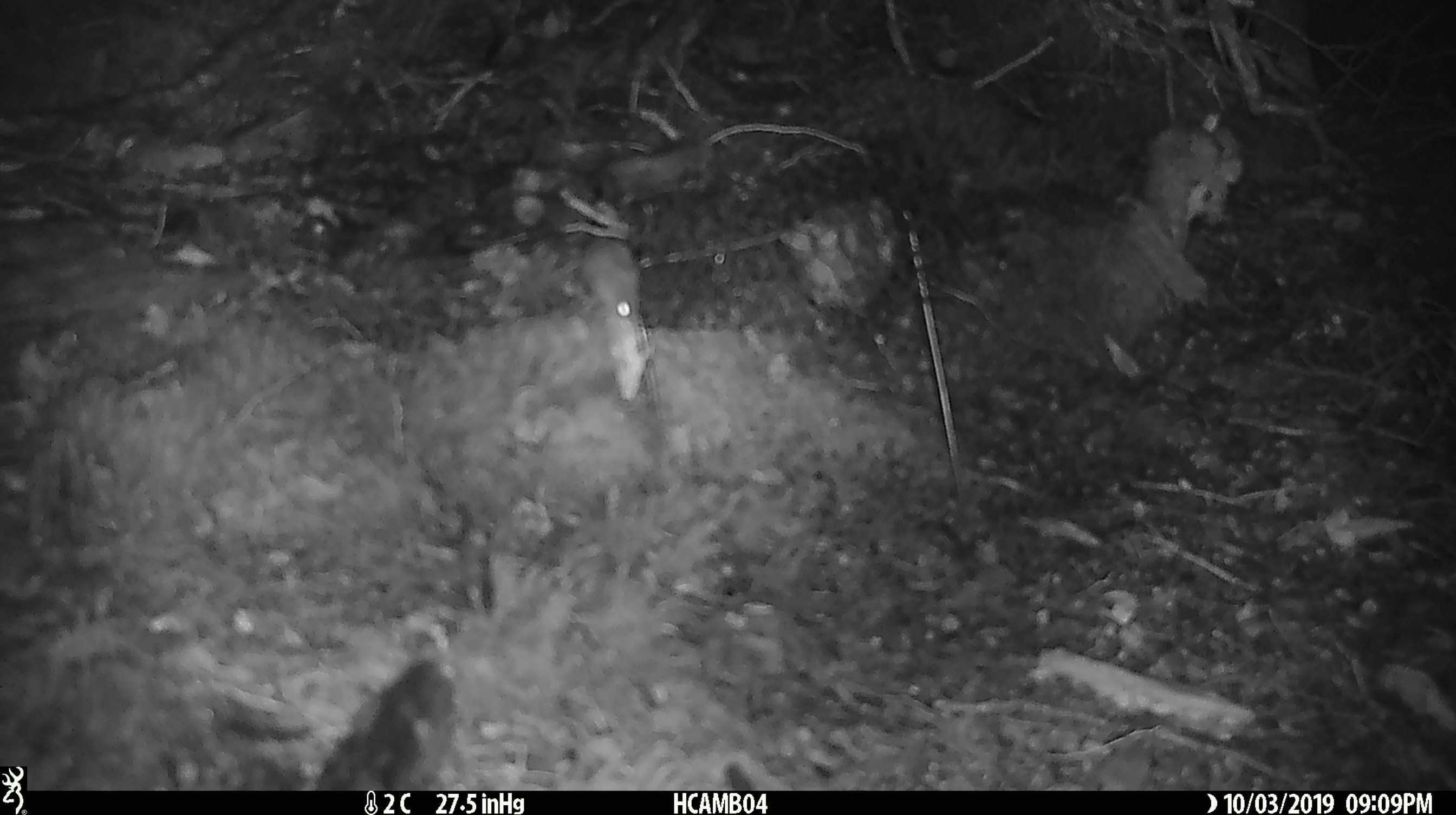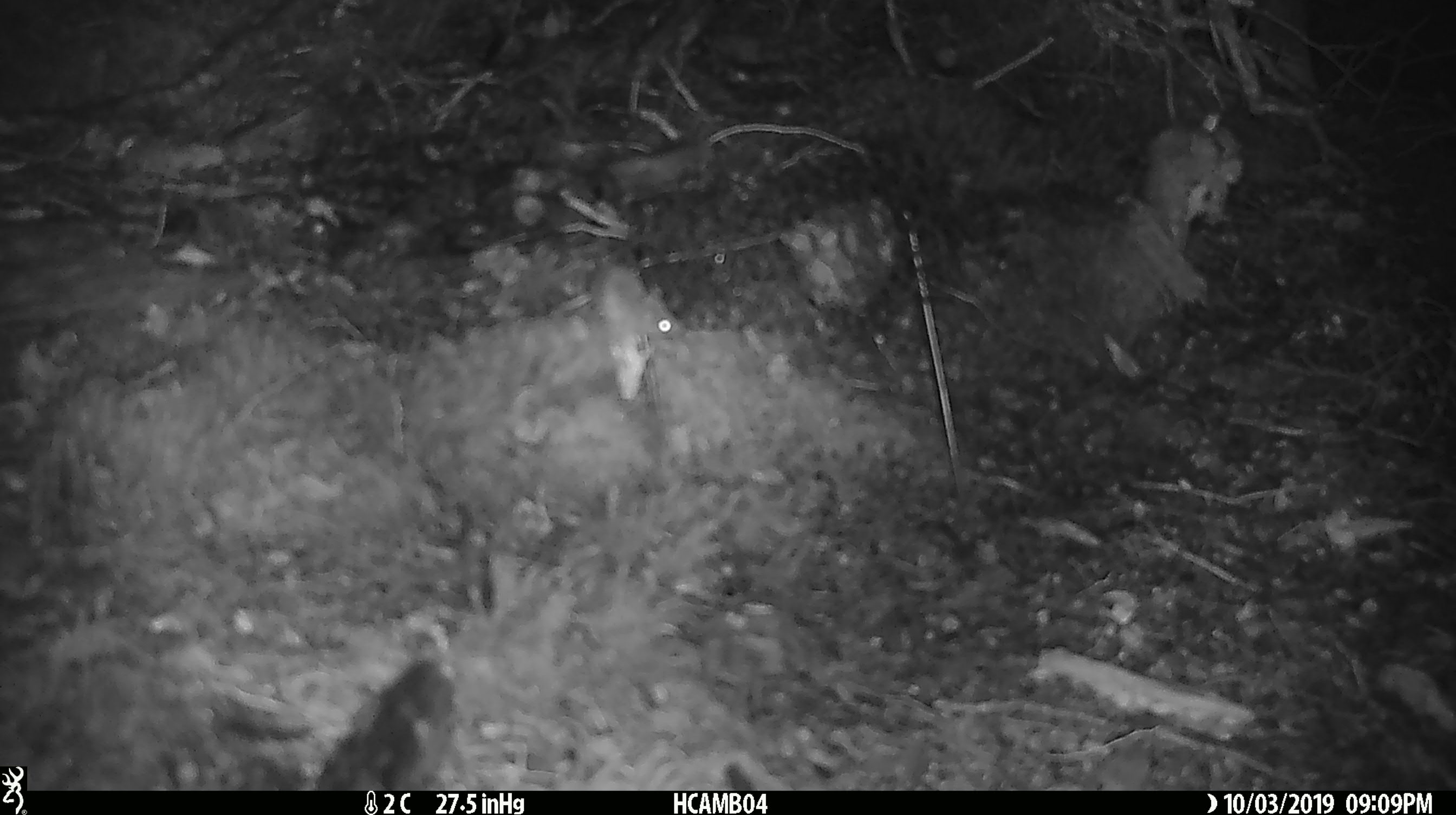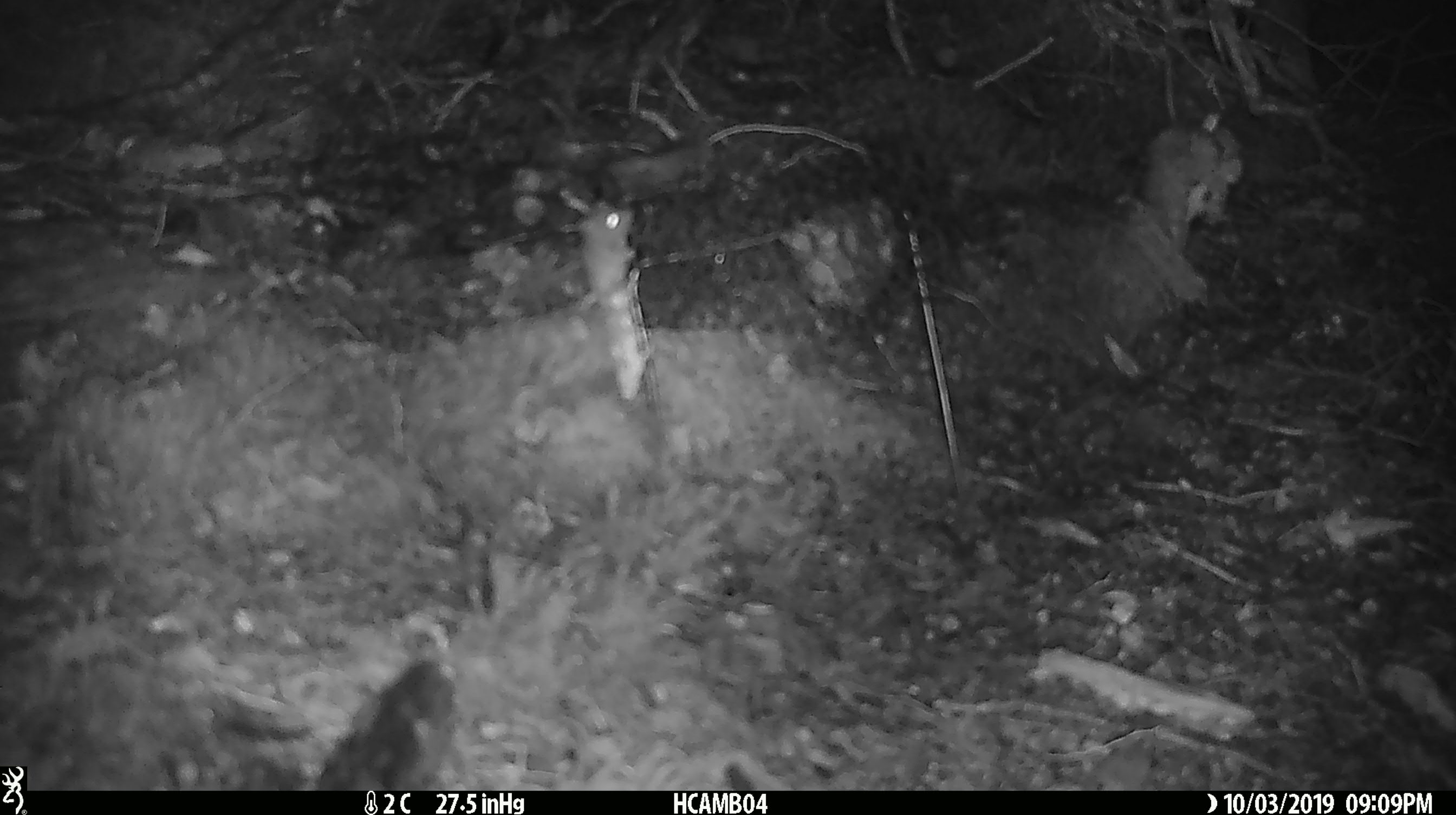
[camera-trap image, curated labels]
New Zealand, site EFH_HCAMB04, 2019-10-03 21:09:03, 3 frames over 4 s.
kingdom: Animalia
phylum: Chordata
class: Mammalia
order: Rodentia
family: Muridae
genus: Mus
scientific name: Mus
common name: mouse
Mouse (Mus).